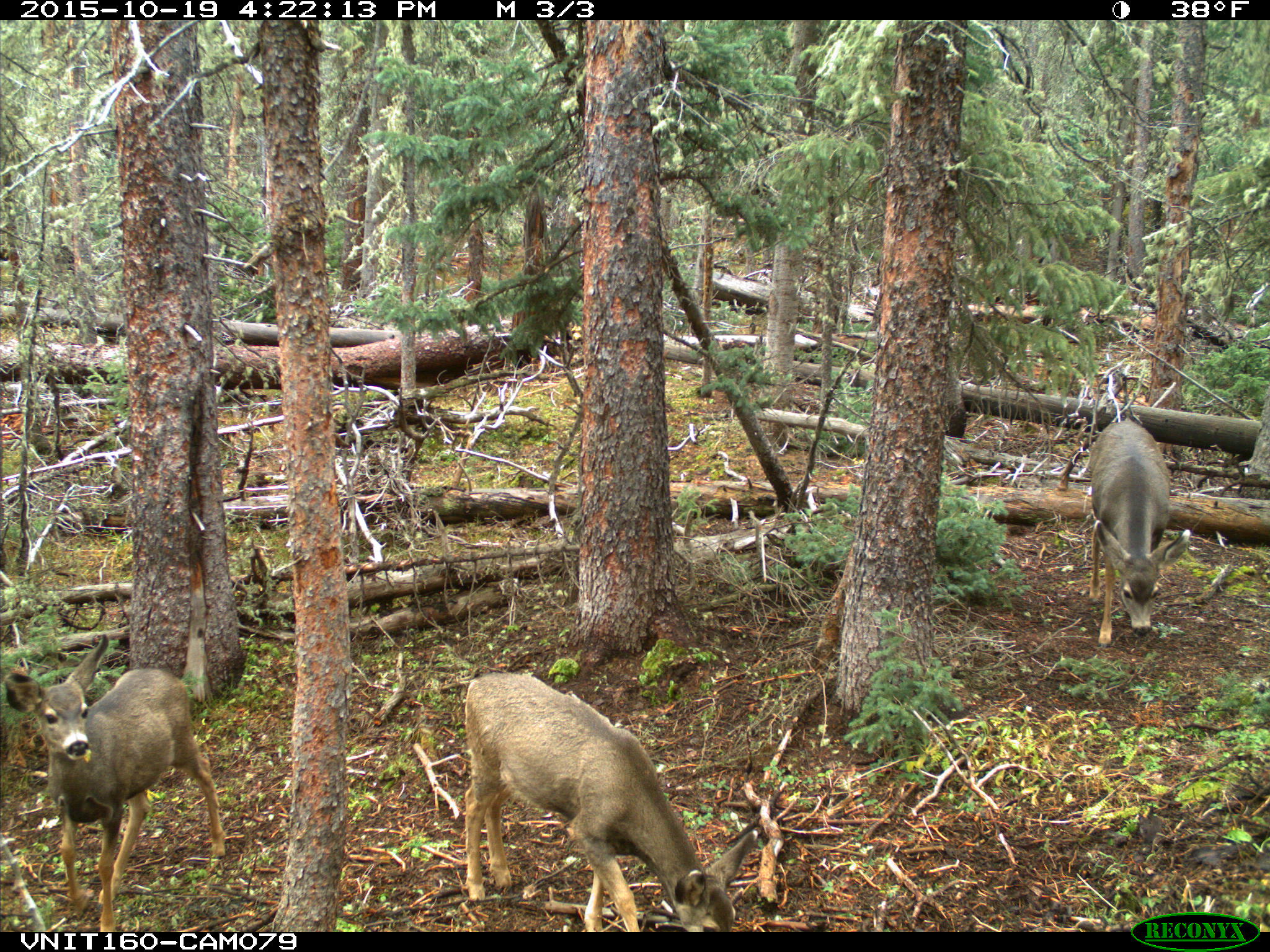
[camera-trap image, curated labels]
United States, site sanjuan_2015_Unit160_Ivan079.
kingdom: Animalia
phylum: Chordata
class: Mammalia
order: Artiodactyla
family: Cervidae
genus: Odocoileus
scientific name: Odocoileus hemionus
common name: mule deer